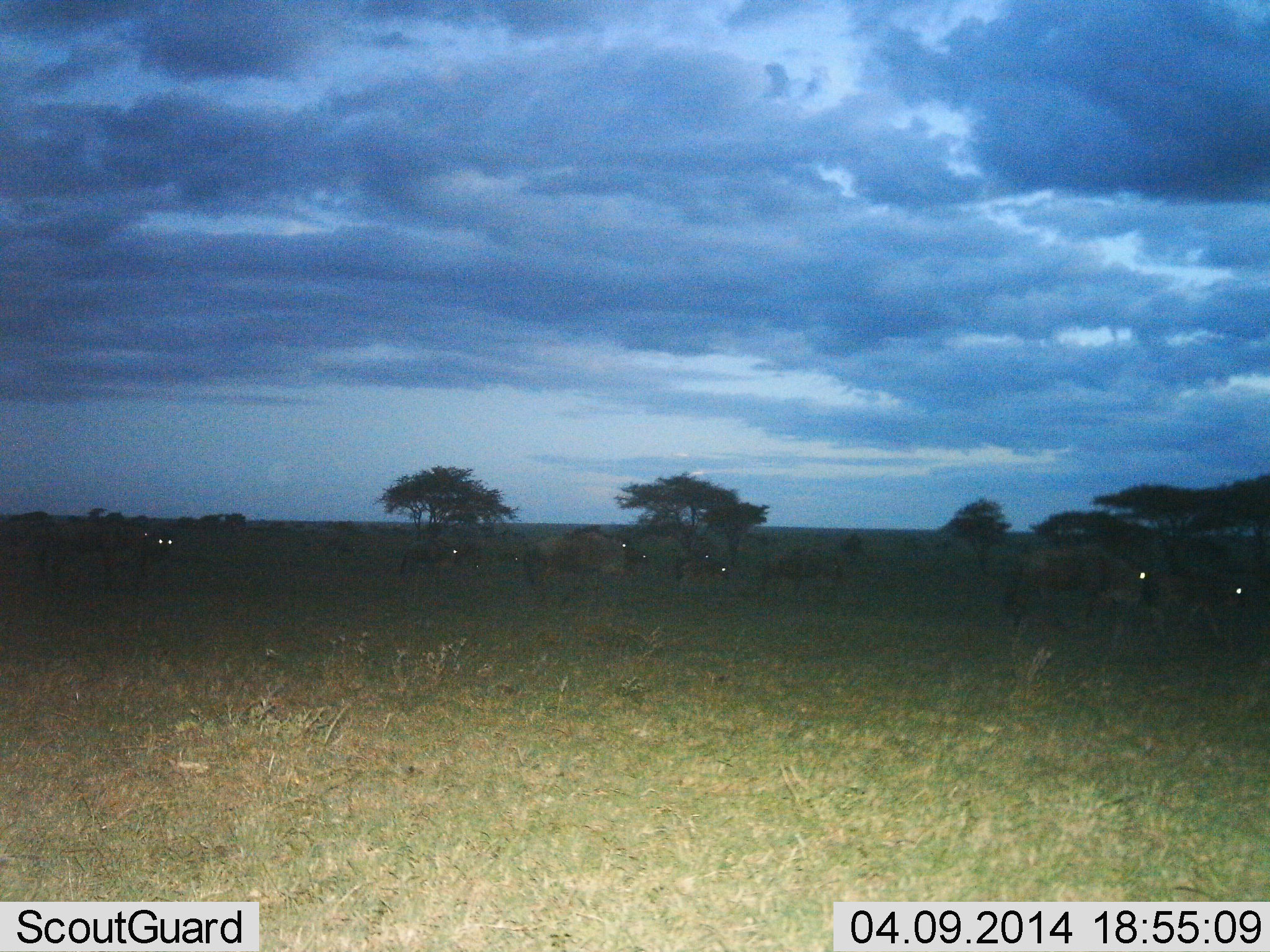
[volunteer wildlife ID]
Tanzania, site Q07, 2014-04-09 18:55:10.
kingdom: Animalia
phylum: Chordata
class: Mammalia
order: Artiodactyla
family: Bovidae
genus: Connochaetes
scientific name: Connochaetes taurinus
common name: blue wildebeest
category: wildebeest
Wildebeest (blue wildebeest) (Connochaetes taurinus), count 9. Behavior (volunteer vote fractions): standing 36%, resting 0%, moving 55%, interacting 0%. Young present (vote fraction): 0%. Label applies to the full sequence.